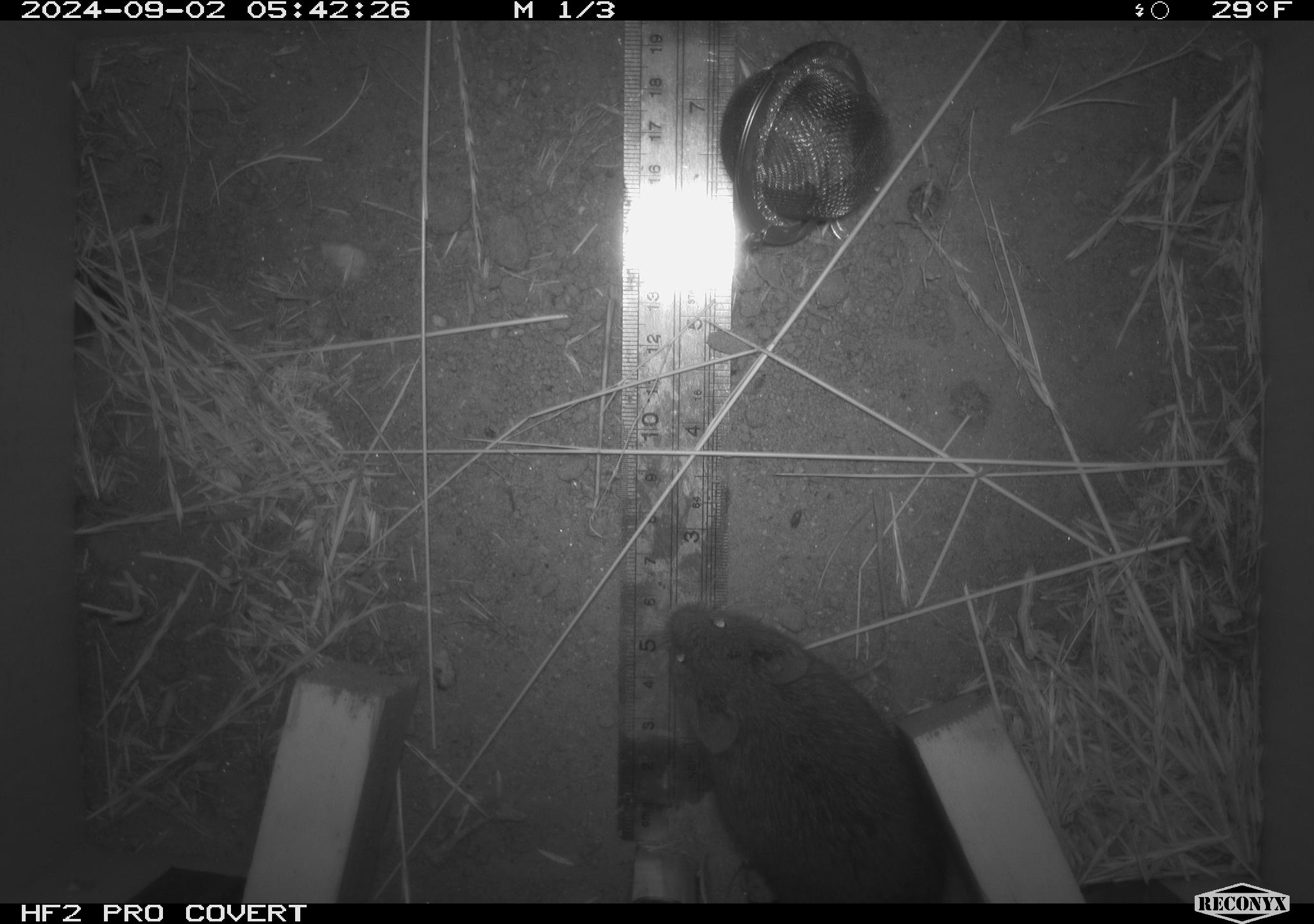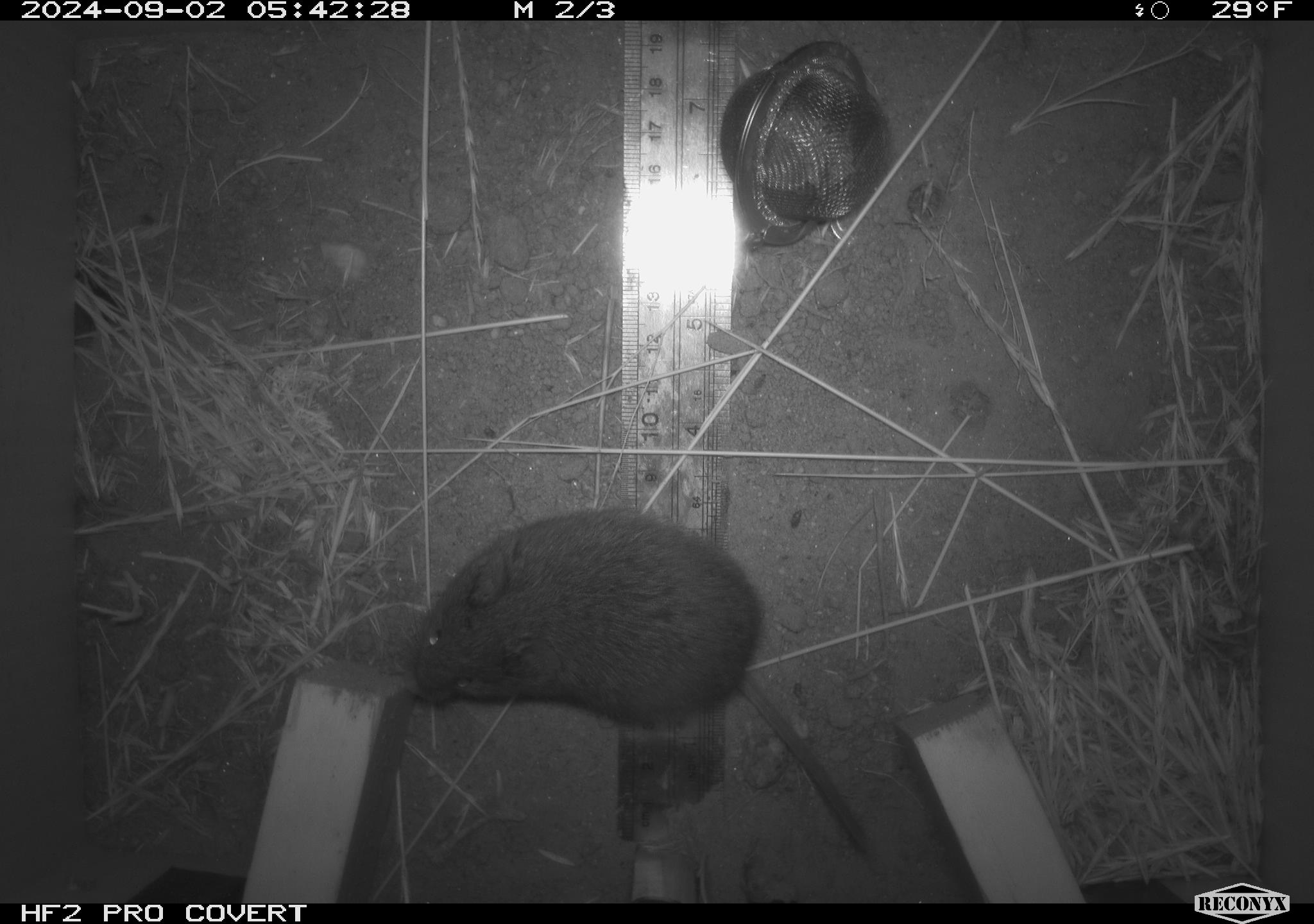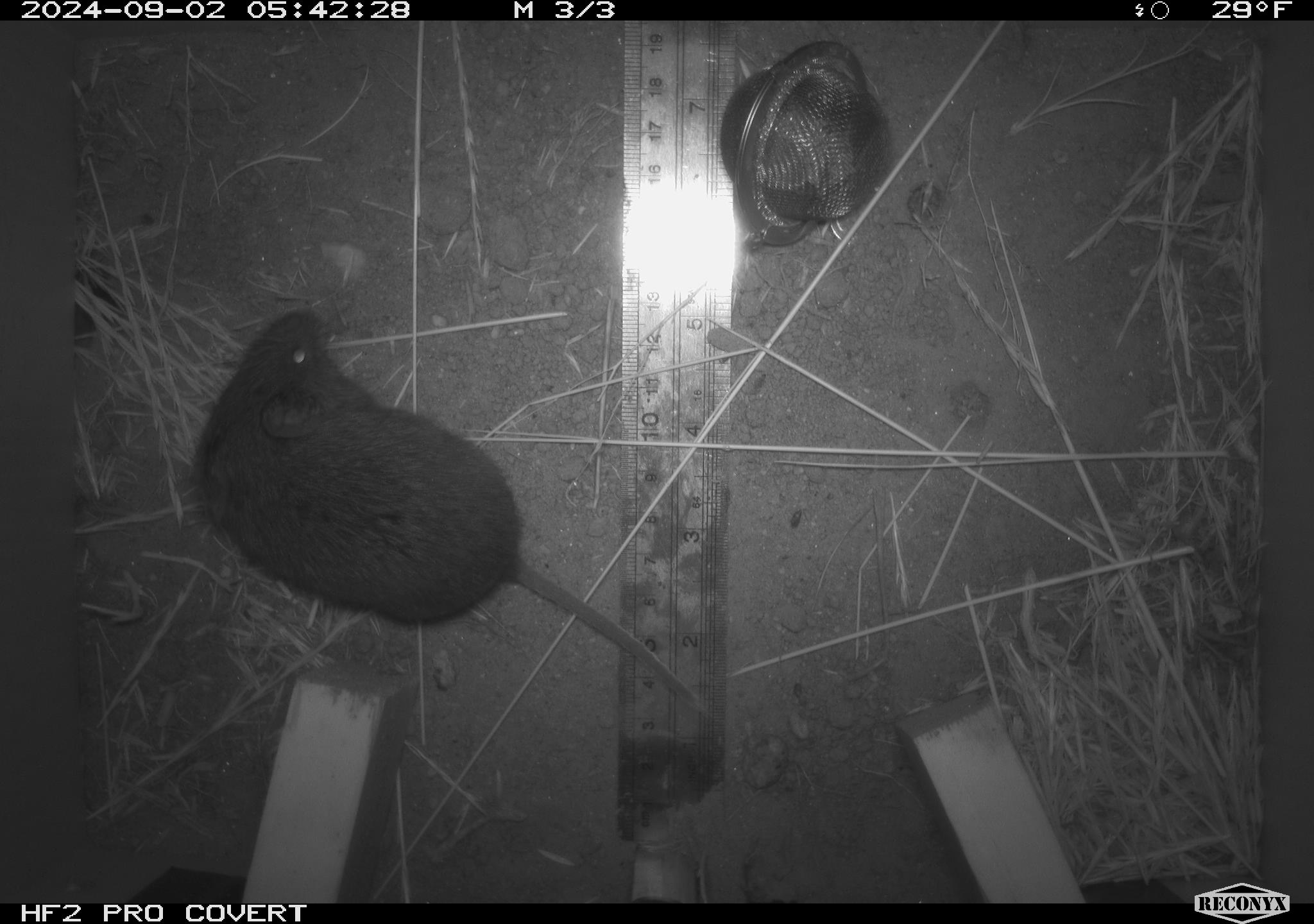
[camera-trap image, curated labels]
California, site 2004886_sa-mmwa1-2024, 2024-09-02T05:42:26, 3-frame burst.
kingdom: Animalia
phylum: Chordata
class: Mammalia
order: Rodentia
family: Cricetidae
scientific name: Arvicolinae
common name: voles, lemmings, and muskrats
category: arvicolinae subfamily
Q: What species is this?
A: Arvicolinae subfamily (voles, lemmings, and muskrats) (Arvicolinae).